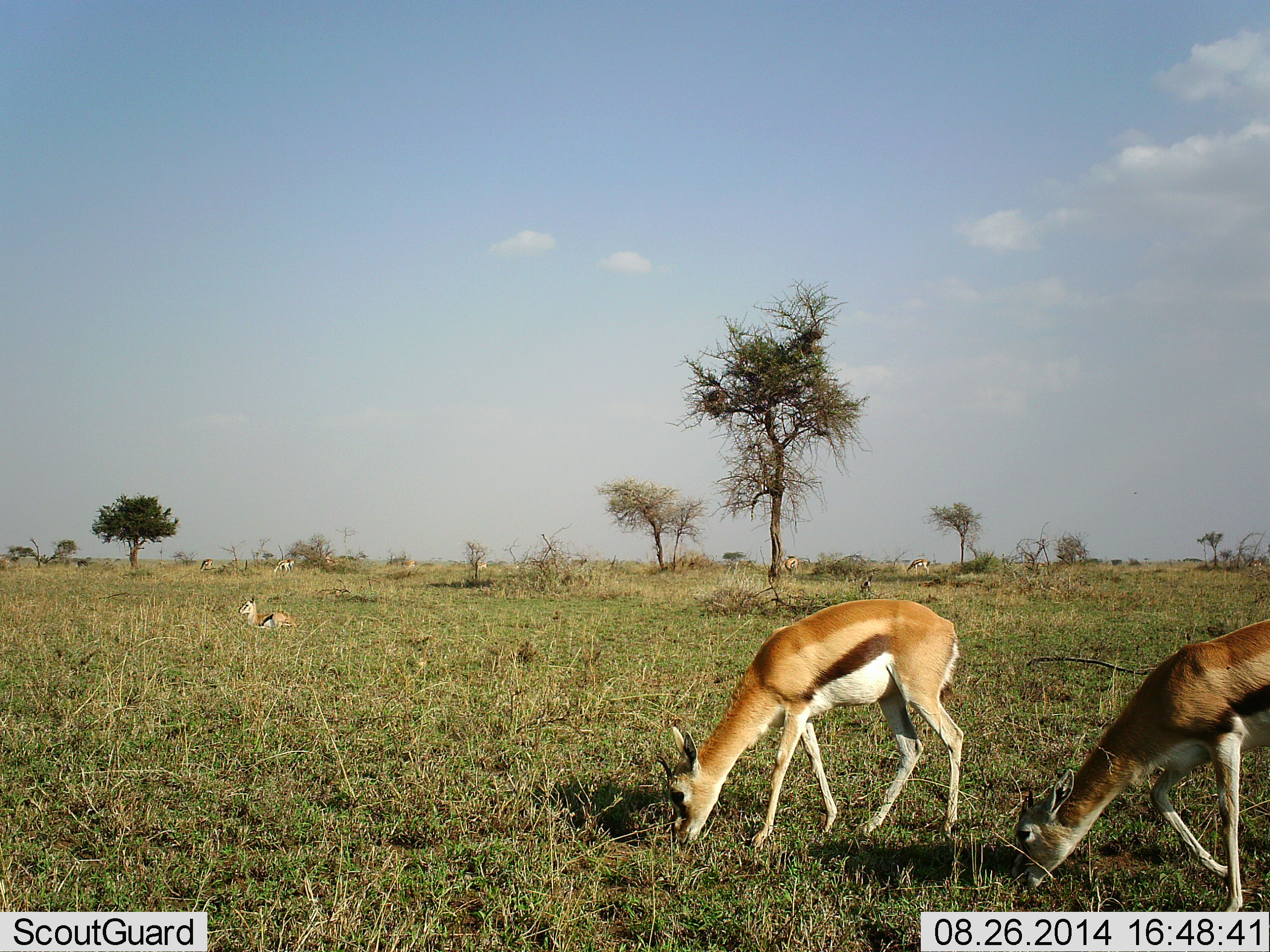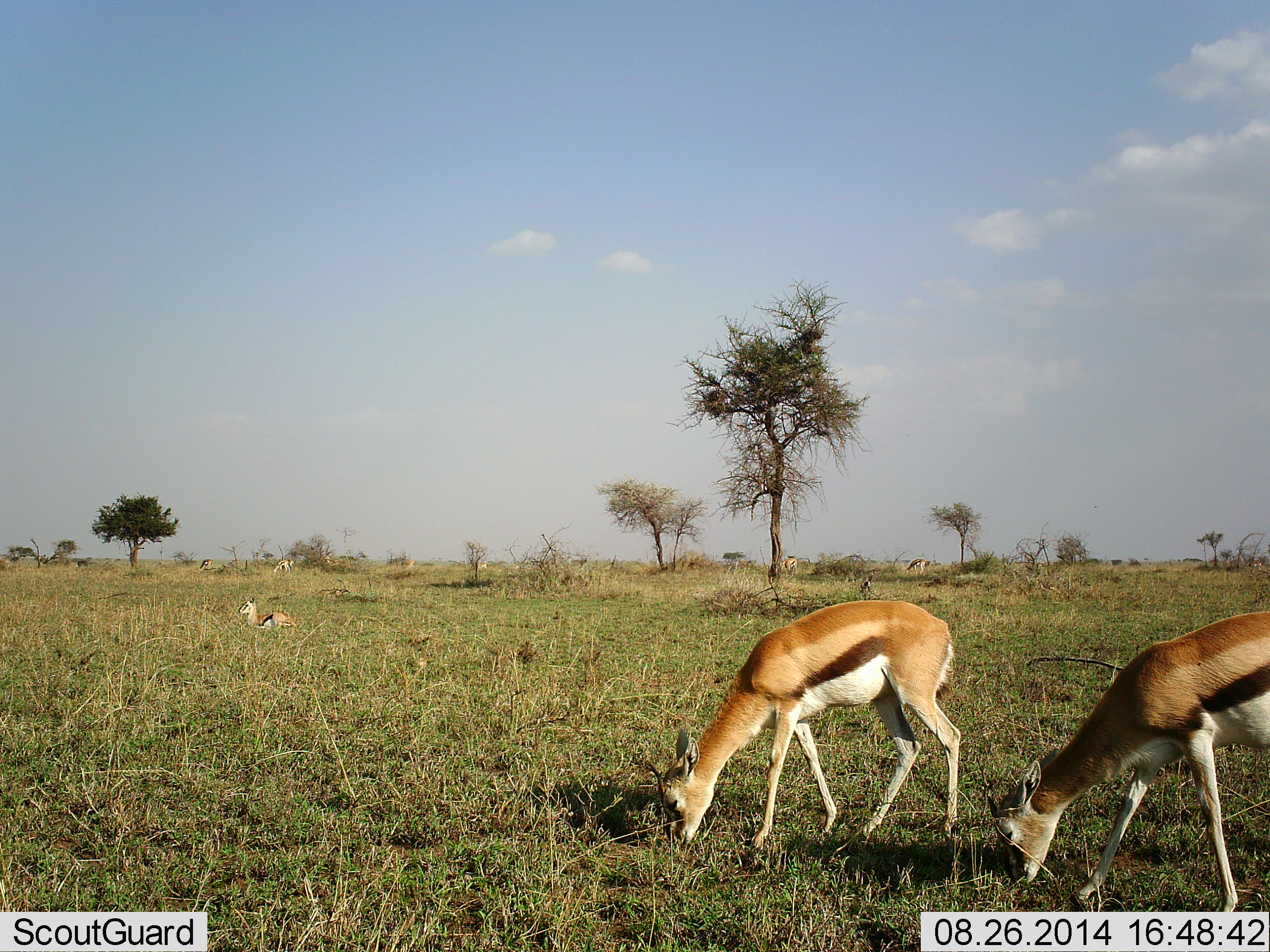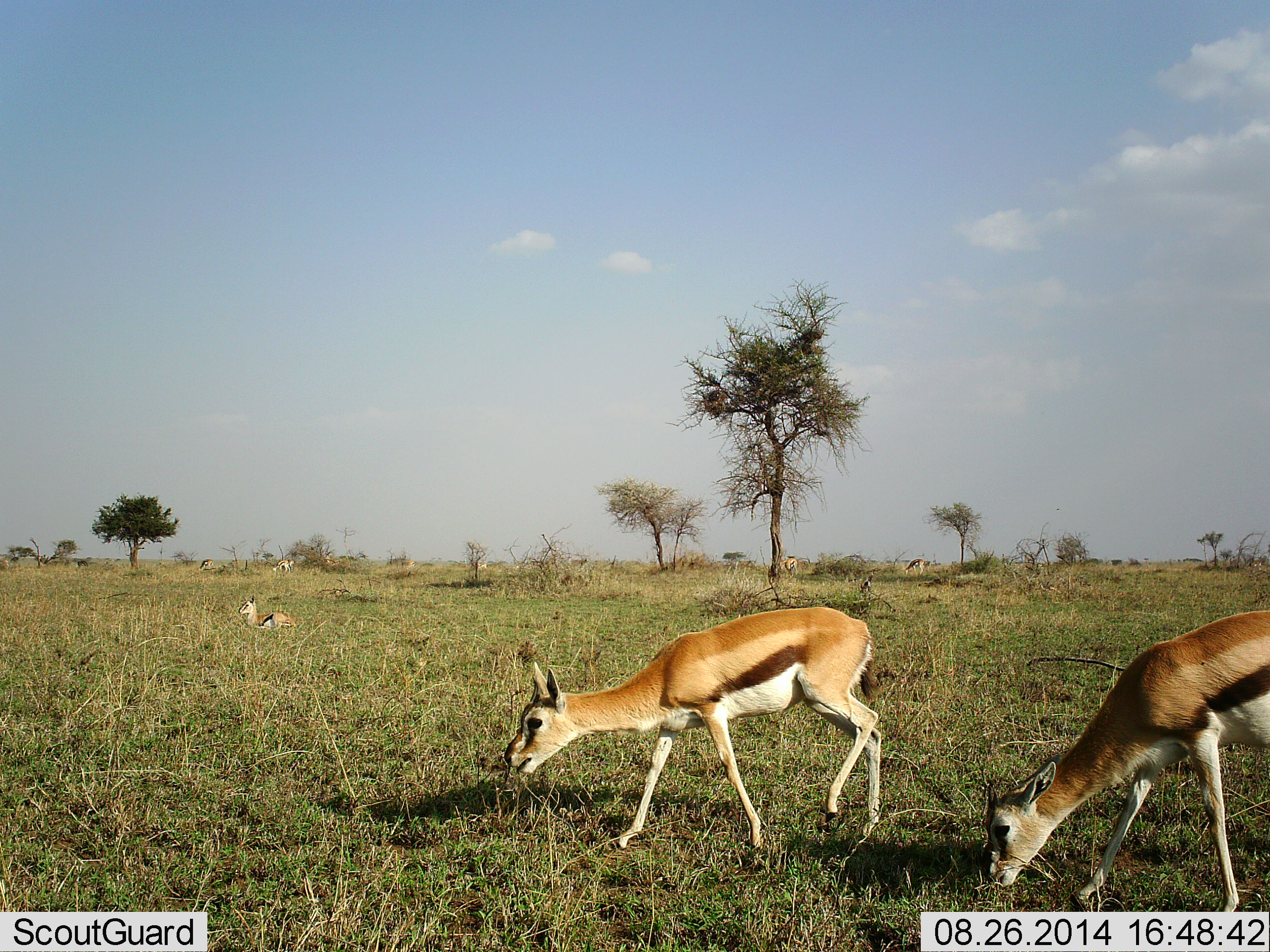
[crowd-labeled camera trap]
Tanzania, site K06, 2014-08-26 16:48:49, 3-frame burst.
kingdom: Animalia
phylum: Chordata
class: Mammalia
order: Artiodactyla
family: Bovidae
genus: Eudorcas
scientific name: Eudorcas thomsonii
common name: thomson's gazelle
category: gazellethomsons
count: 3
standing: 0%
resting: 50%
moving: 0%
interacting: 0%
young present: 0%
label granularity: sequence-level